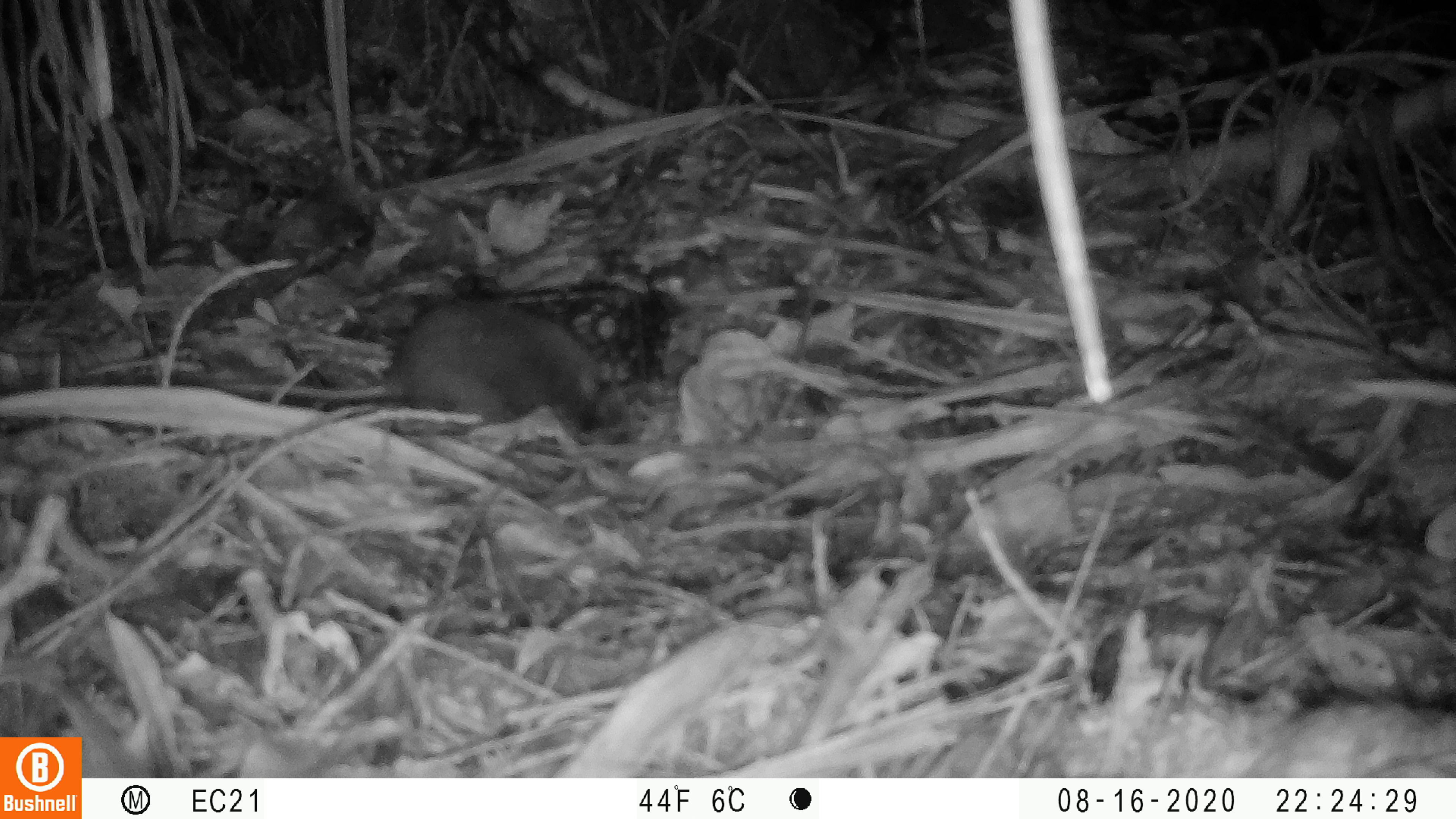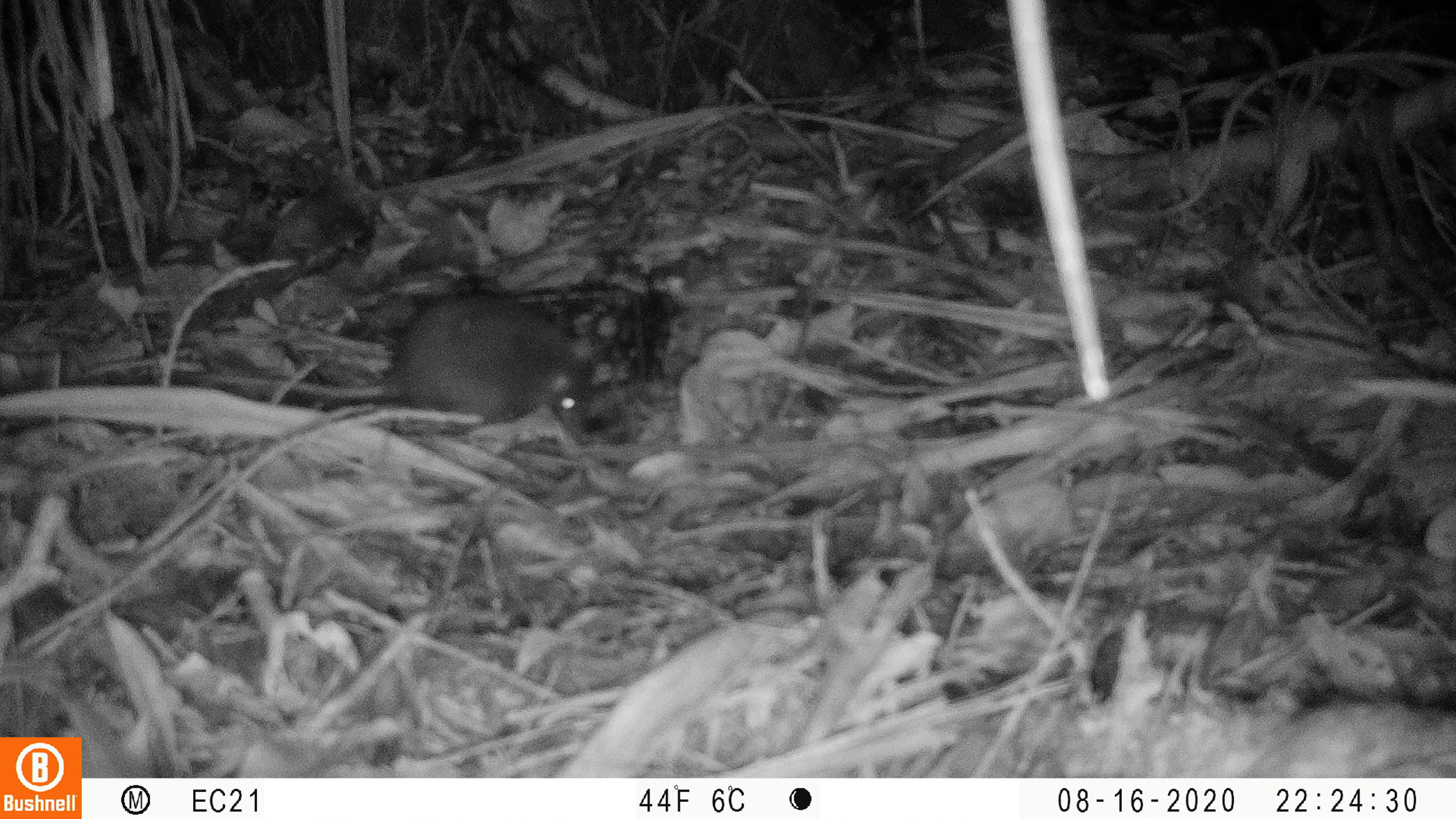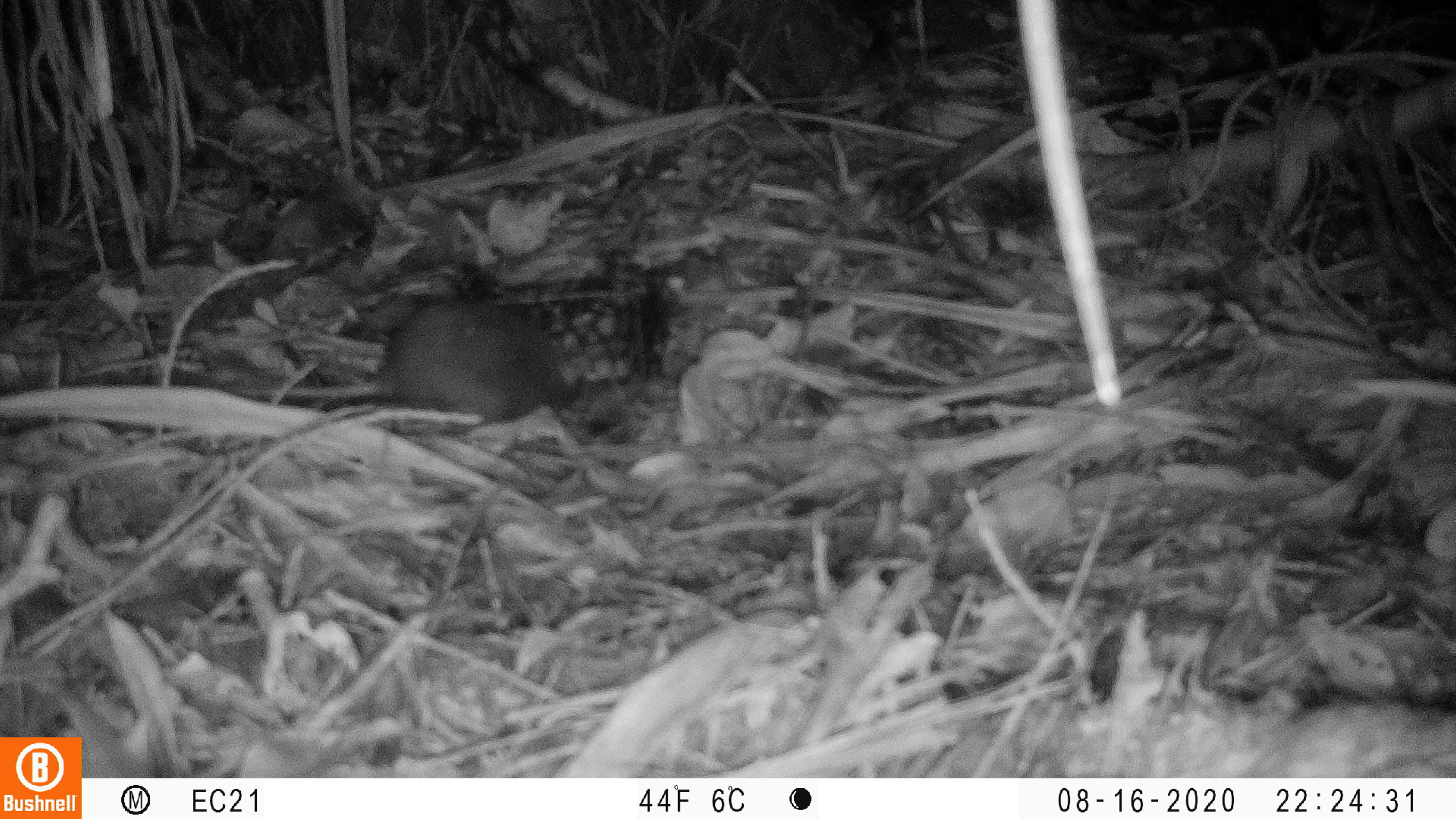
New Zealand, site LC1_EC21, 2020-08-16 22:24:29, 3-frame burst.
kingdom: Animalia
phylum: Chordata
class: Mammalia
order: Rodentia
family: Muridae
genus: Rattus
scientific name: Rattus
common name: rat